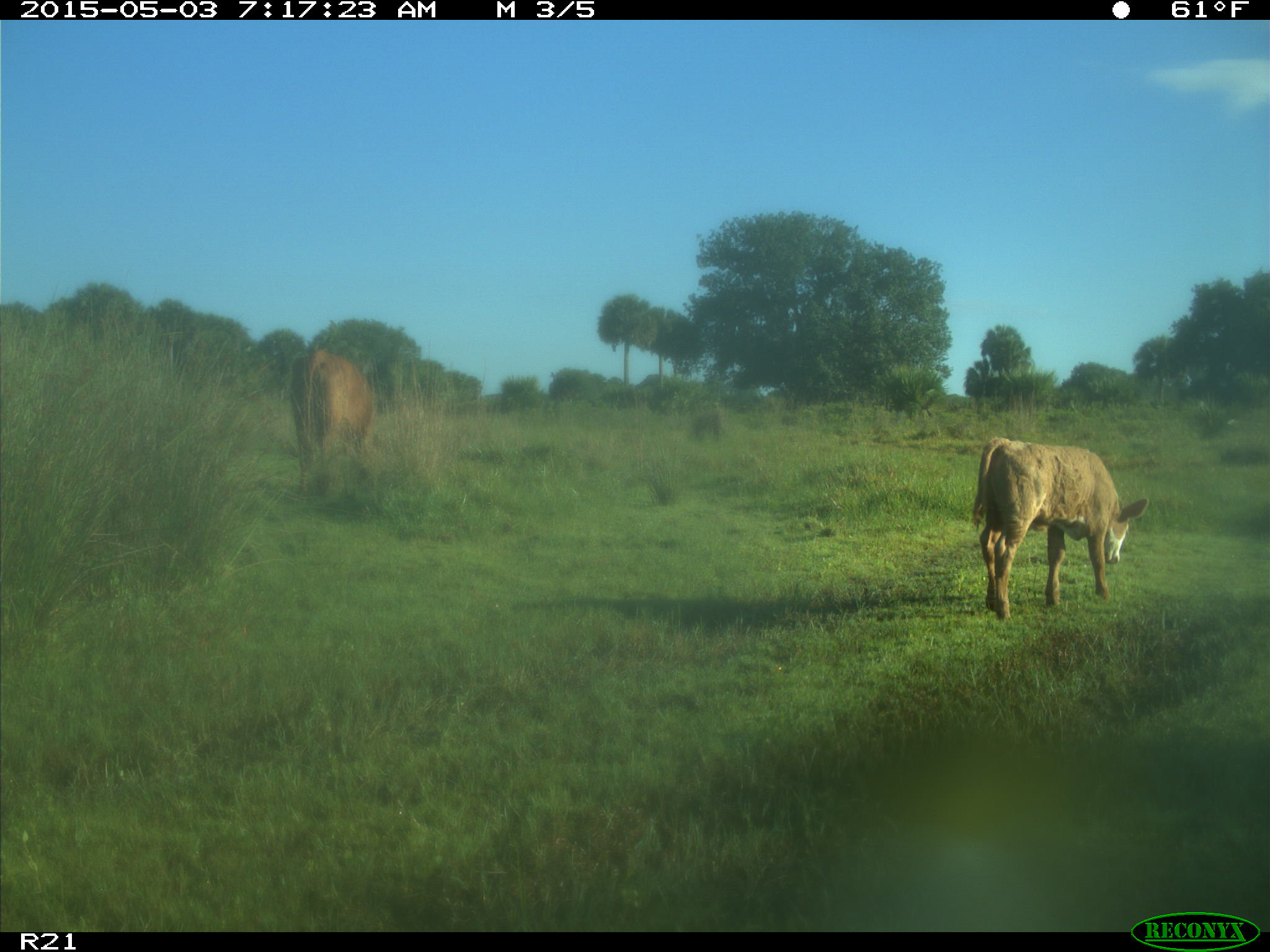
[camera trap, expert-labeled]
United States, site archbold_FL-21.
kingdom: Animalia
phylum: Chordata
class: Mammalia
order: Artiodactyla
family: Bovidae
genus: Bos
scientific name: Bos taurus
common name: domestic cow